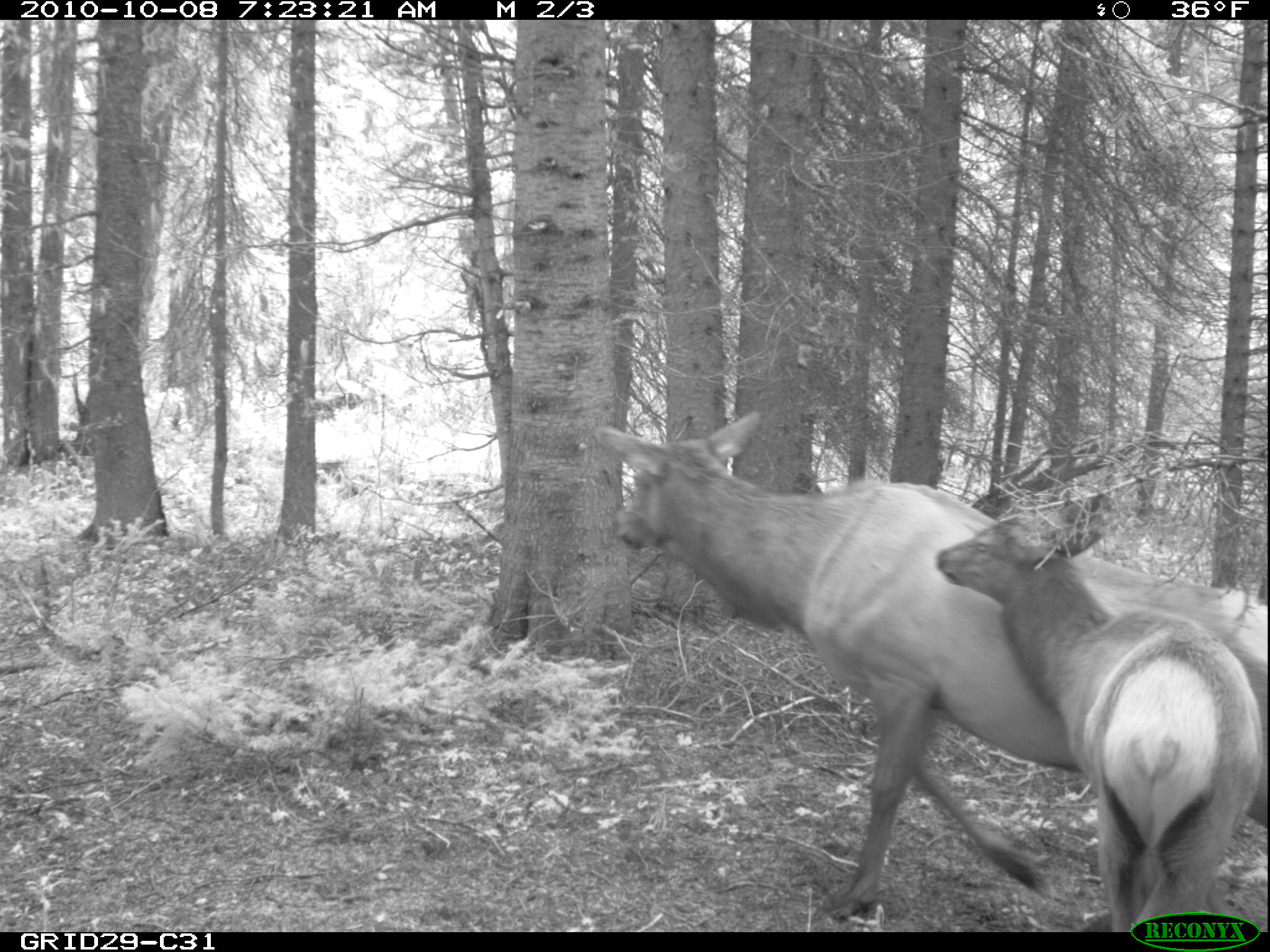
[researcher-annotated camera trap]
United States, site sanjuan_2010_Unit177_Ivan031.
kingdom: Animalia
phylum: Chordata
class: Mammalia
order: Artiodactyla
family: Cervidae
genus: Cervus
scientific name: Cervus elaphus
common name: red deer